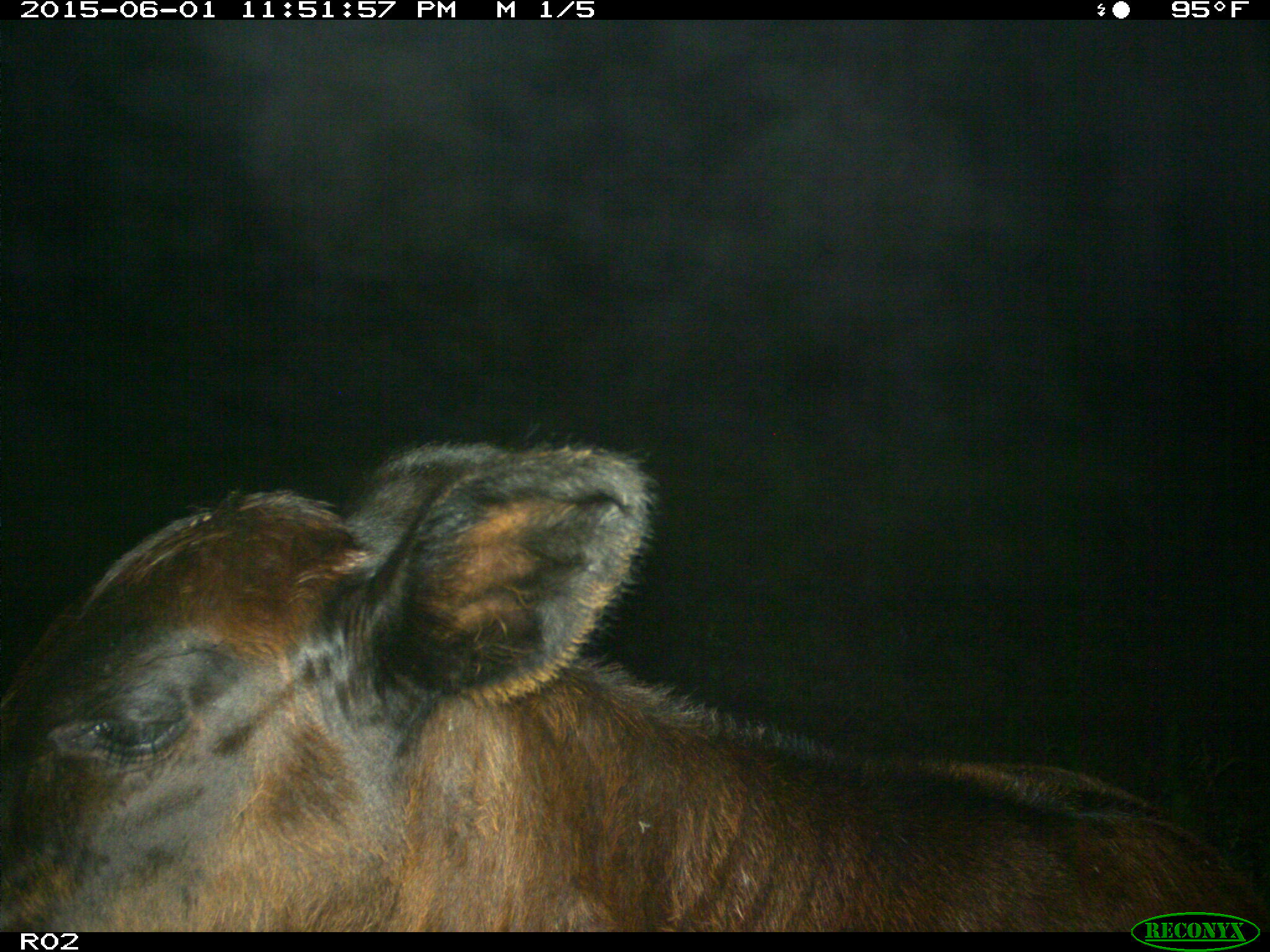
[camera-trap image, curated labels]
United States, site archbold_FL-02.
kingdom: Animalia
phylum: Chordata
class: Mammalia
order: Artiodactyla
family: Bovidae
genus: Bos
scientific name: Bos taurus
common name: domestic cow